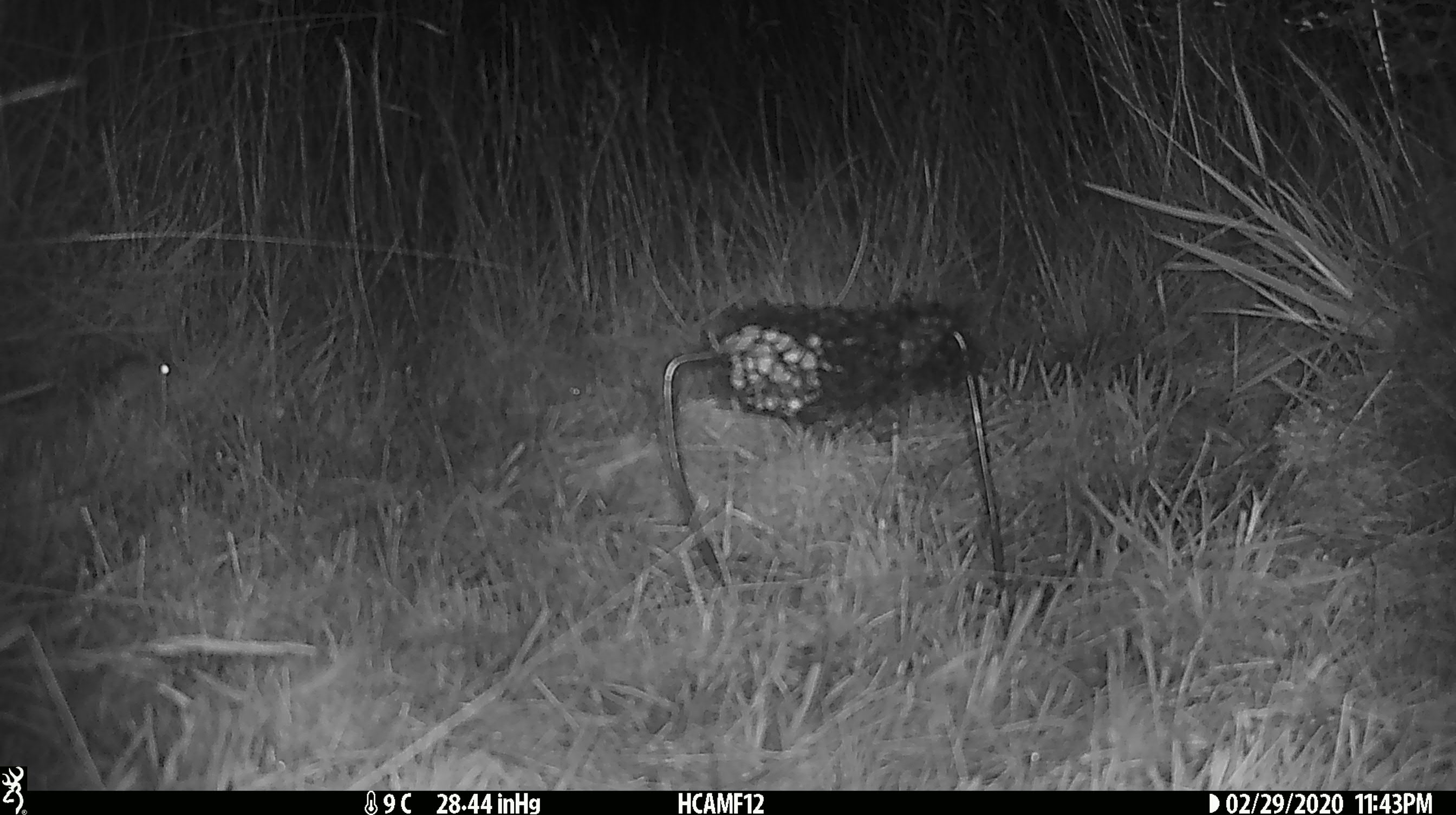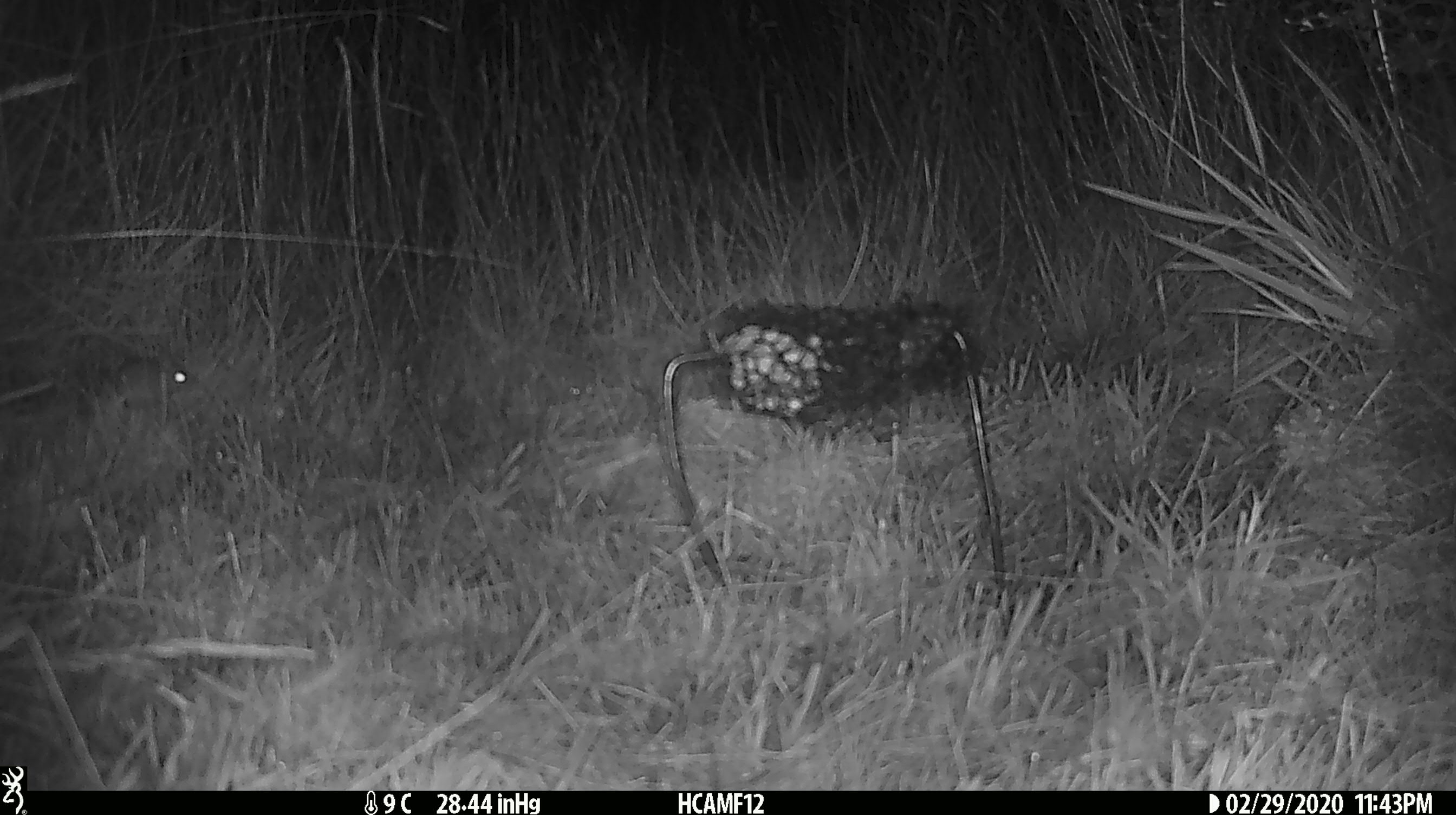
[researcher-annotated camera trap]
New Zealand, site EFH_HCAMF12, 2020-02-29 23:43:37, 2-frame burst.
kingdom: Animalia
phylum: Chordata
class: Mammalia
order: Rodentia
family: Muridae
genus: Mus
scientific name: Mus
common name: mouse